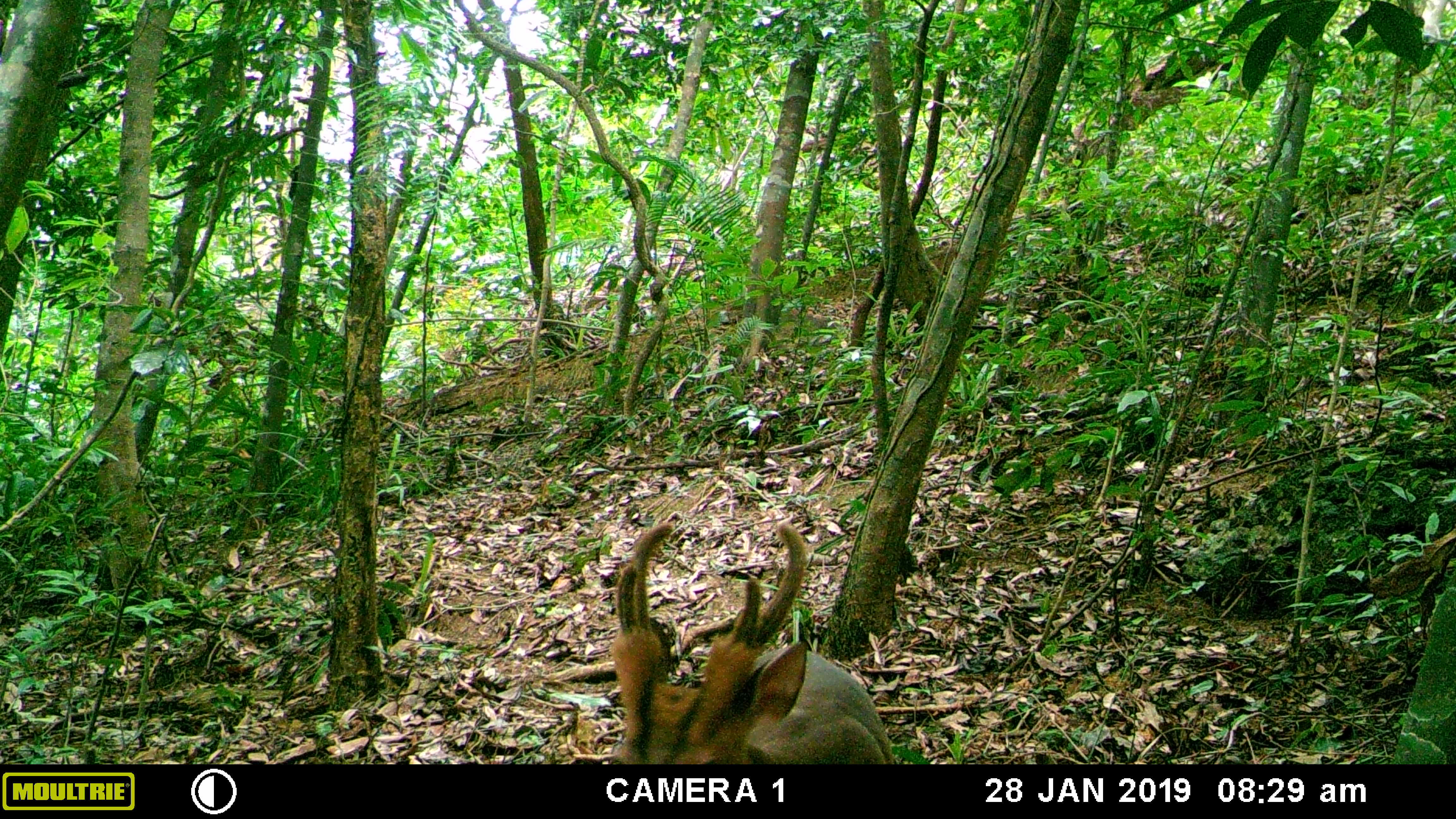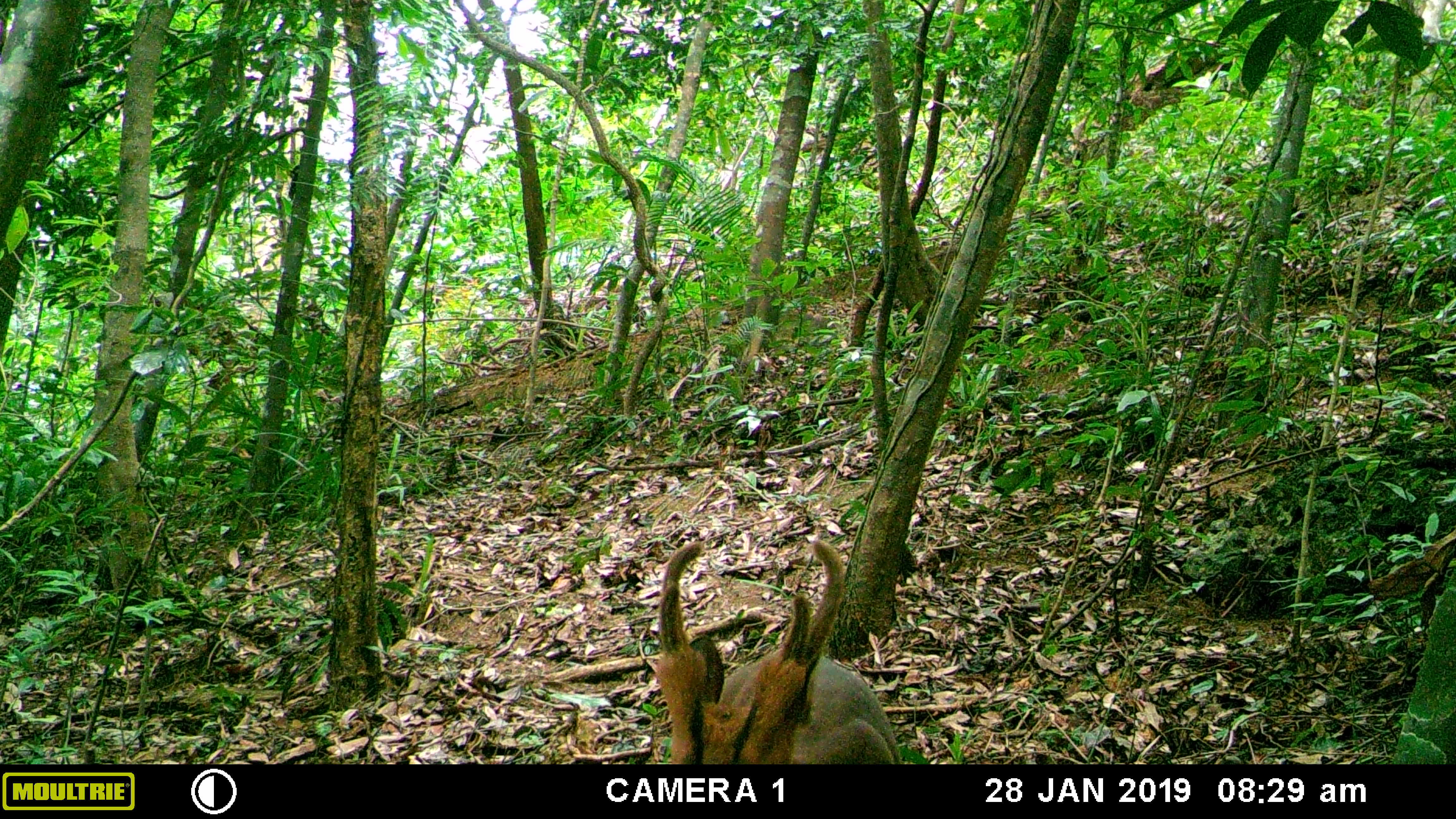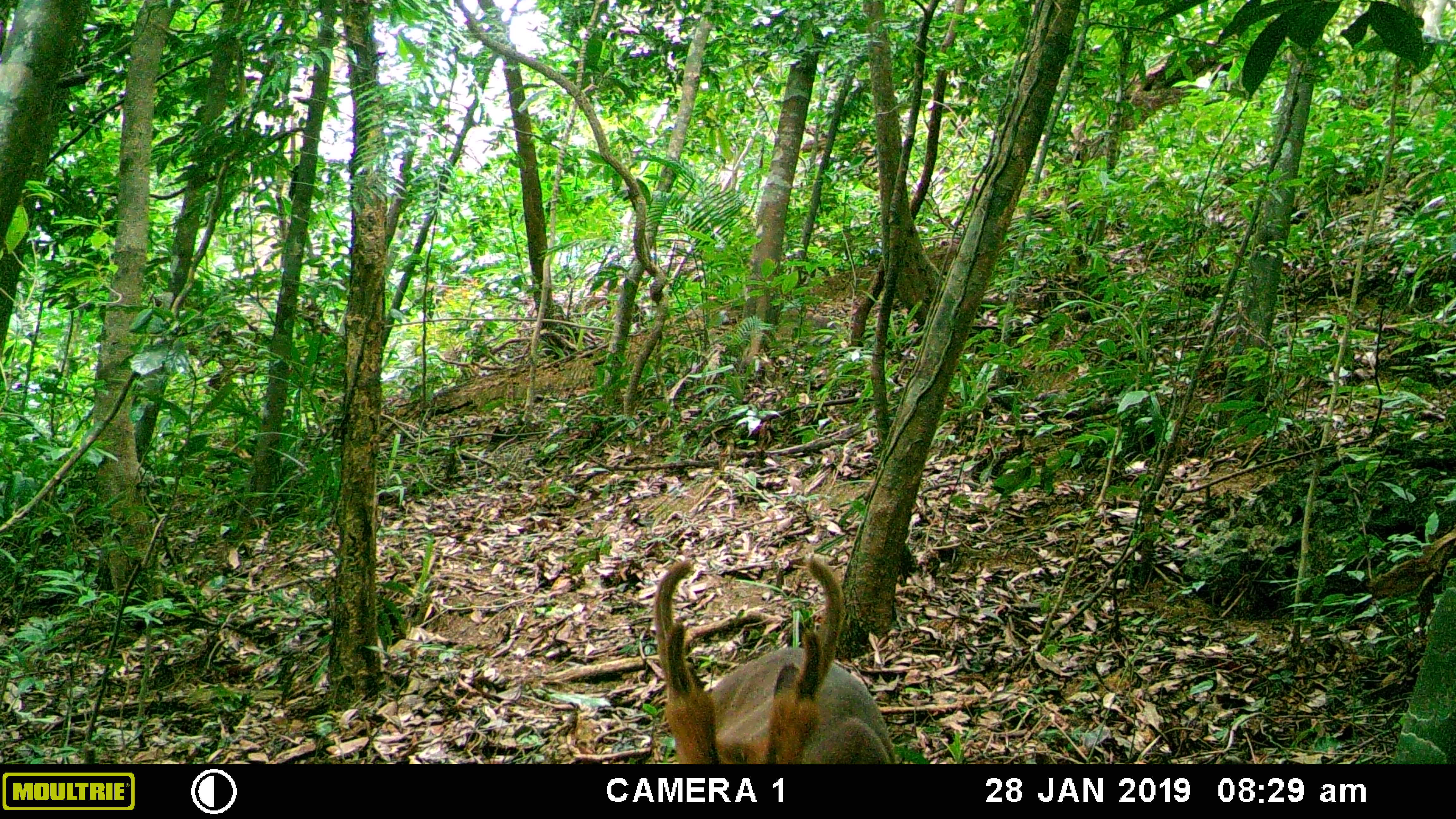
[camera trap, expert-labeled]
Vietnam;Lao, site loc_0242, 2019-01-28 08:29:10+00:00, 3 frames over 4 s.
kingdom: Animalia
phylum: Chordata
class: Mammalia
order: Artiodactyla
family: Cervidae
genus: Muntiacus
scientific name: Muntiacus vuquangensis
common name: large-antlered muntjac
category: large antlered muntjac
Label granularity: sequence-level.